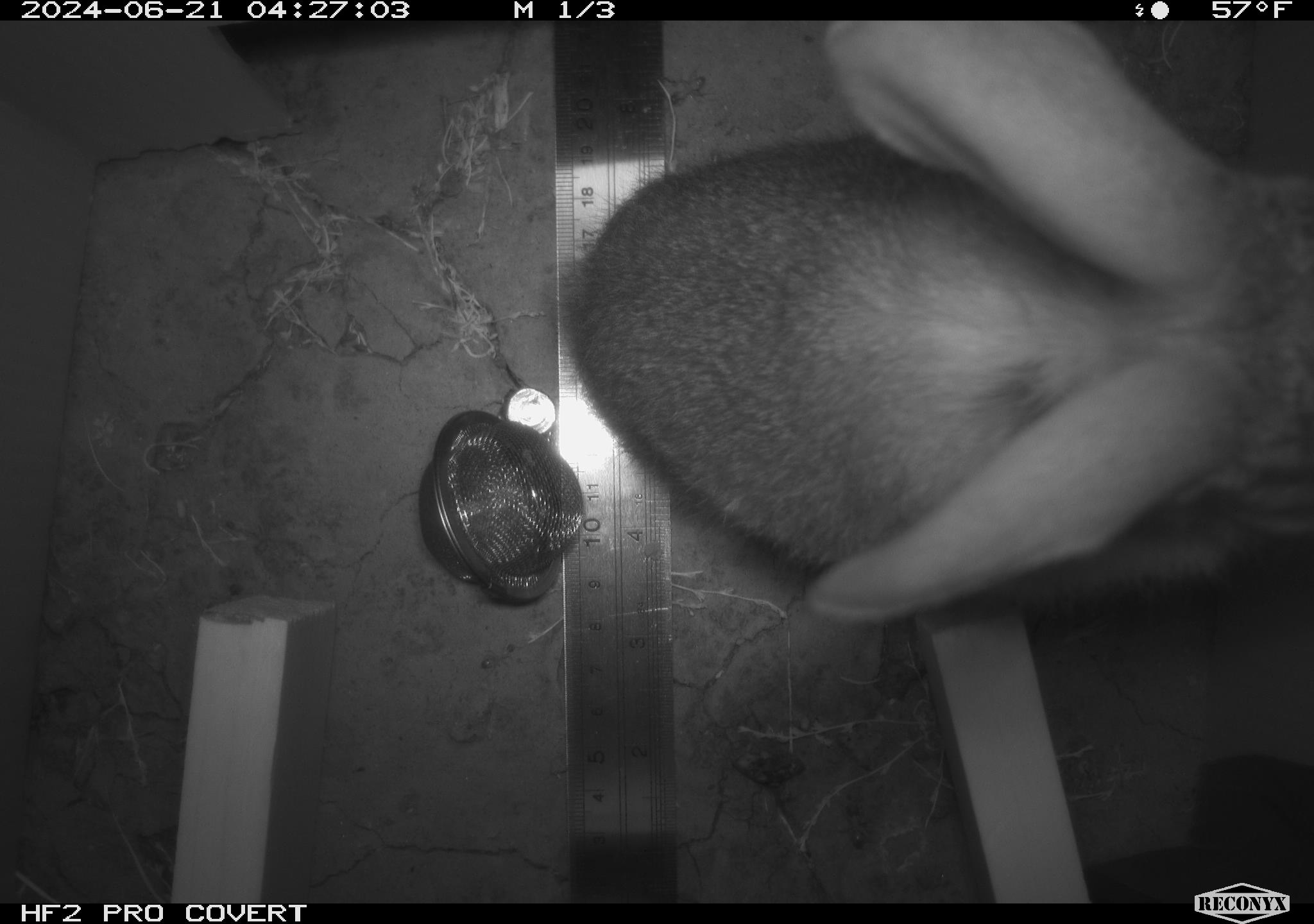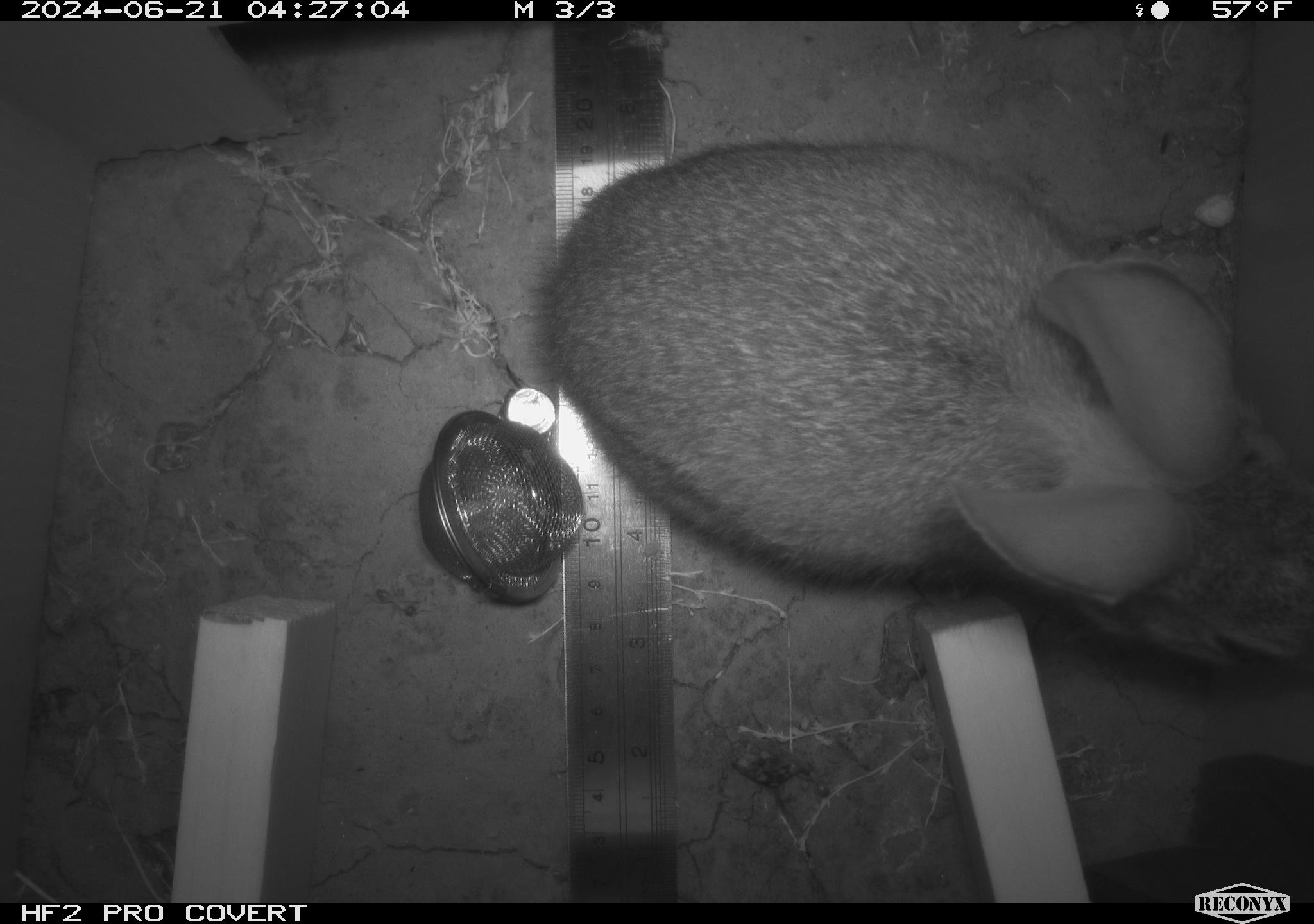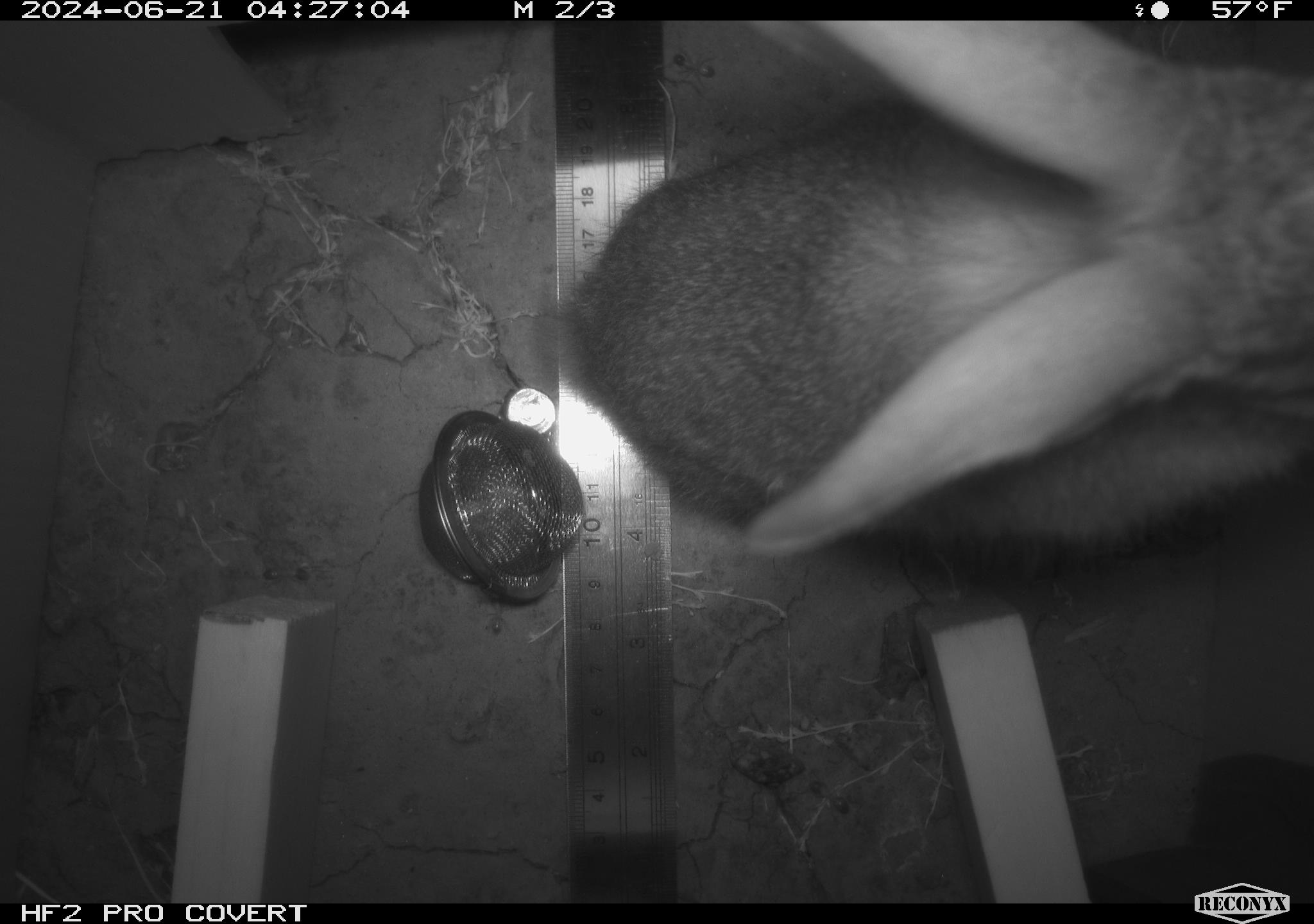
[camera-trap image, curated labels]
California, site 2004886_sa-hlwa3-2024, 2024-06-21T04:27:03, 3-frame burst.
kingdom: Animalia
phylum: Chordata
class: Mammalia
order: Lagomorpha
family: Leporidae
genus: Sylvilagus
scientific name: Sylvilagus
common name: cottontail rabbits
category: sylvilagus species